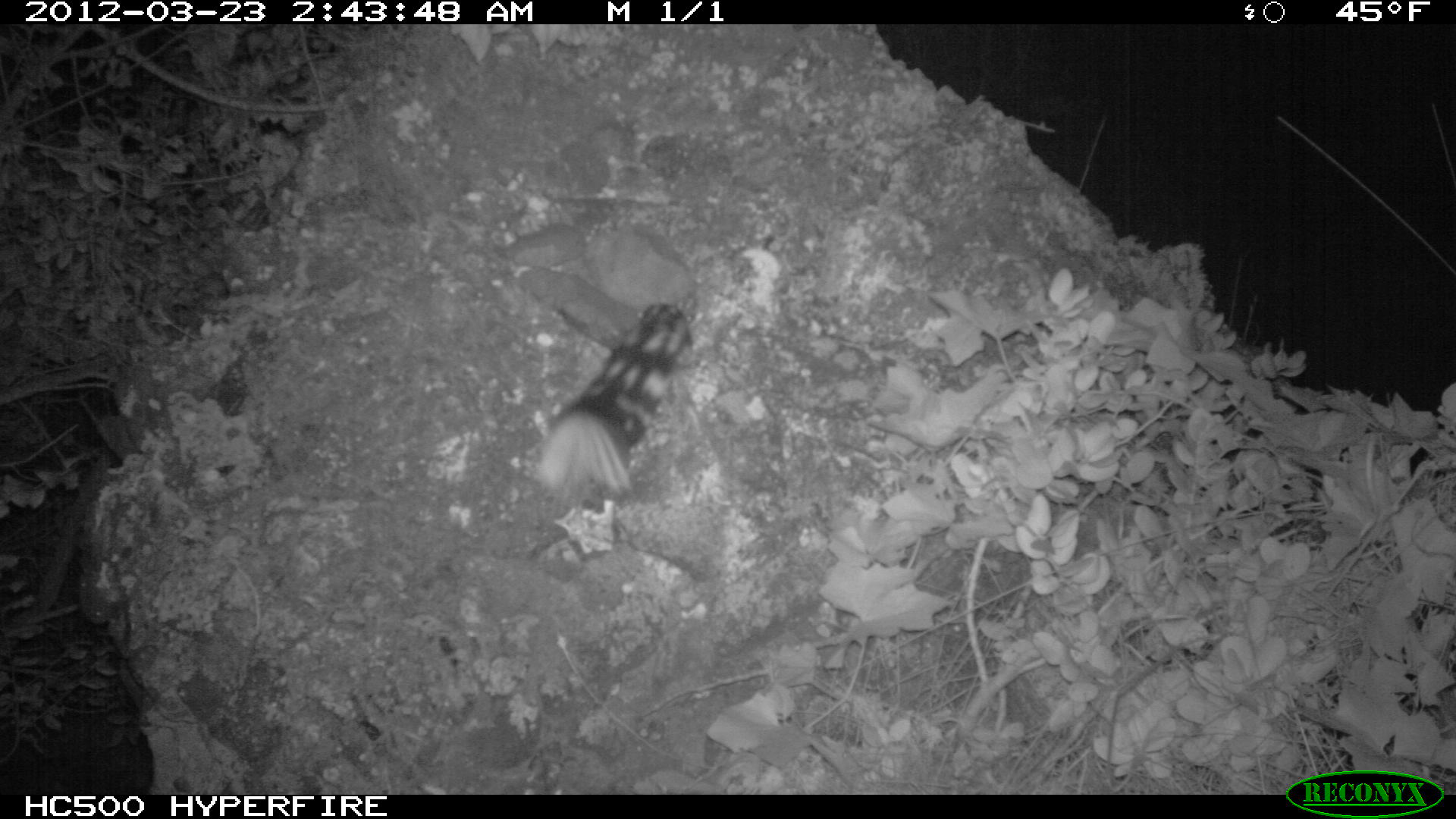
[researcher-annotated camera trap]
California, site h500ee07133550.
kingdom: Animalia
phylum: Chordata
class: Mammalia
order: Carnivora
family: Mephitidae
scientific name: Mephitidae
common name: skunk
Skunk (Mephitidae).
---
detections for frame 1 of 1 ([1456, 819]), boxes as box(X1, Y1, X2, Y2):
skunk: box(526, 300, 696, 513)